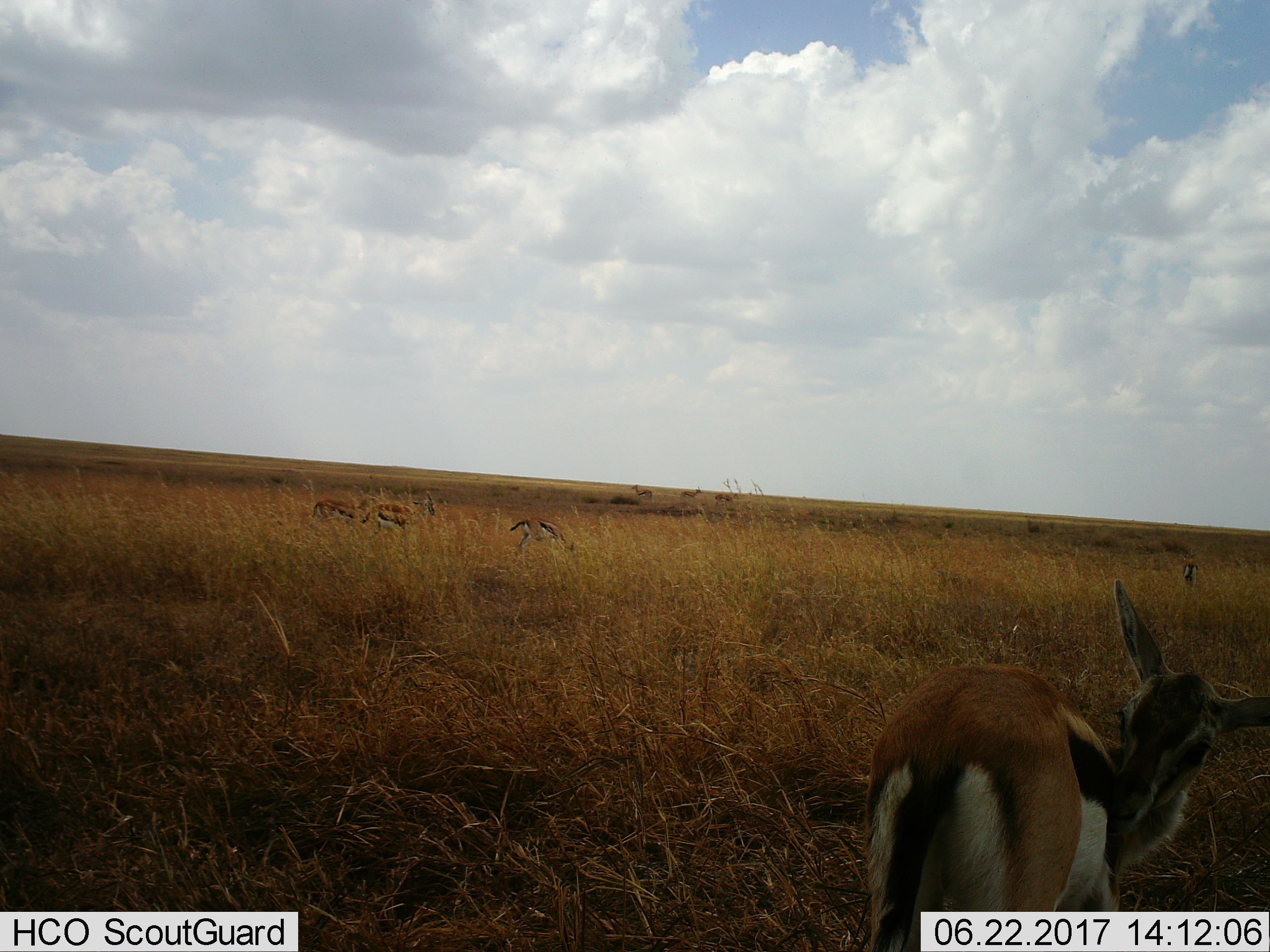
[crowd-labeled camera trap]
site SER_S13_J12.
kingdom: Animalia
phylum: Chordata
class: Mammalia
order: Artiodactyla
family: Bovidae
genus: Eudorcas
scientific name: Eudorcas thomsonii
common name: thomson's gazelle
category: gazellethomsons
Gazellethomsons (thomson's gazelle) (Eudorcas thomsonii), count 7. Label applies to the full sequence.